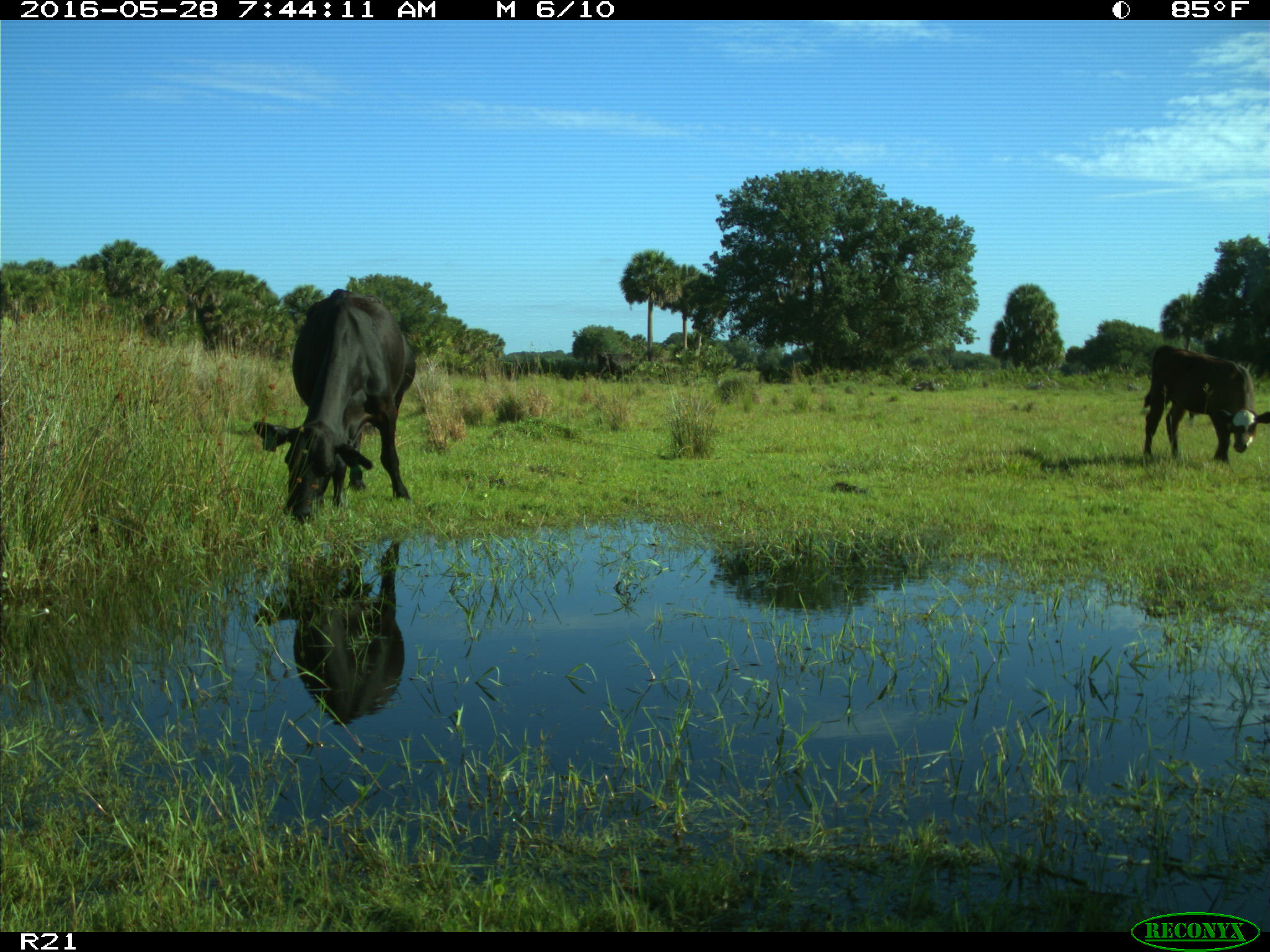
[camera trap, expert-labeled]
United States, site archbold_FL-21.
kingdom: Animalia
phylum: Chordata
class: Mammalia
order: Artiodactyla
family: Bovidae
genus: Bos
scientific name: Bos taurus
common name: domestic cow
Bos taurus (domestic cow).